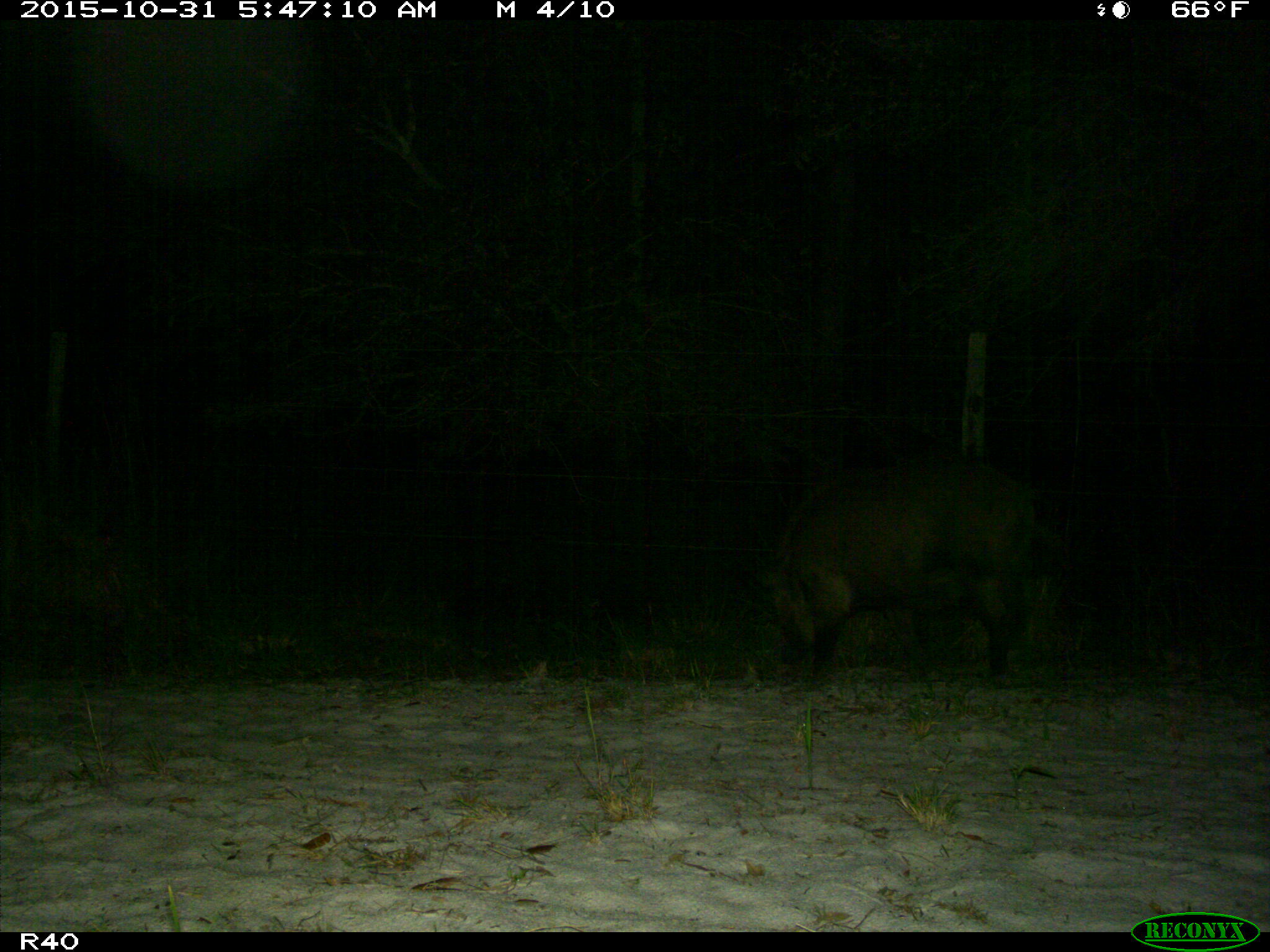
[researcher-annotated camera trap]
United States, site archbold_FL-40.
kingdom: Animalia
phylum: Chordata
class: Mammalia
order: Artiodactyla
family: Suidae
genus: Sus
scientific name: Sus scrofa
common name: wild boar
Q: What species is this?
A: Sus scrofa (wild boar).